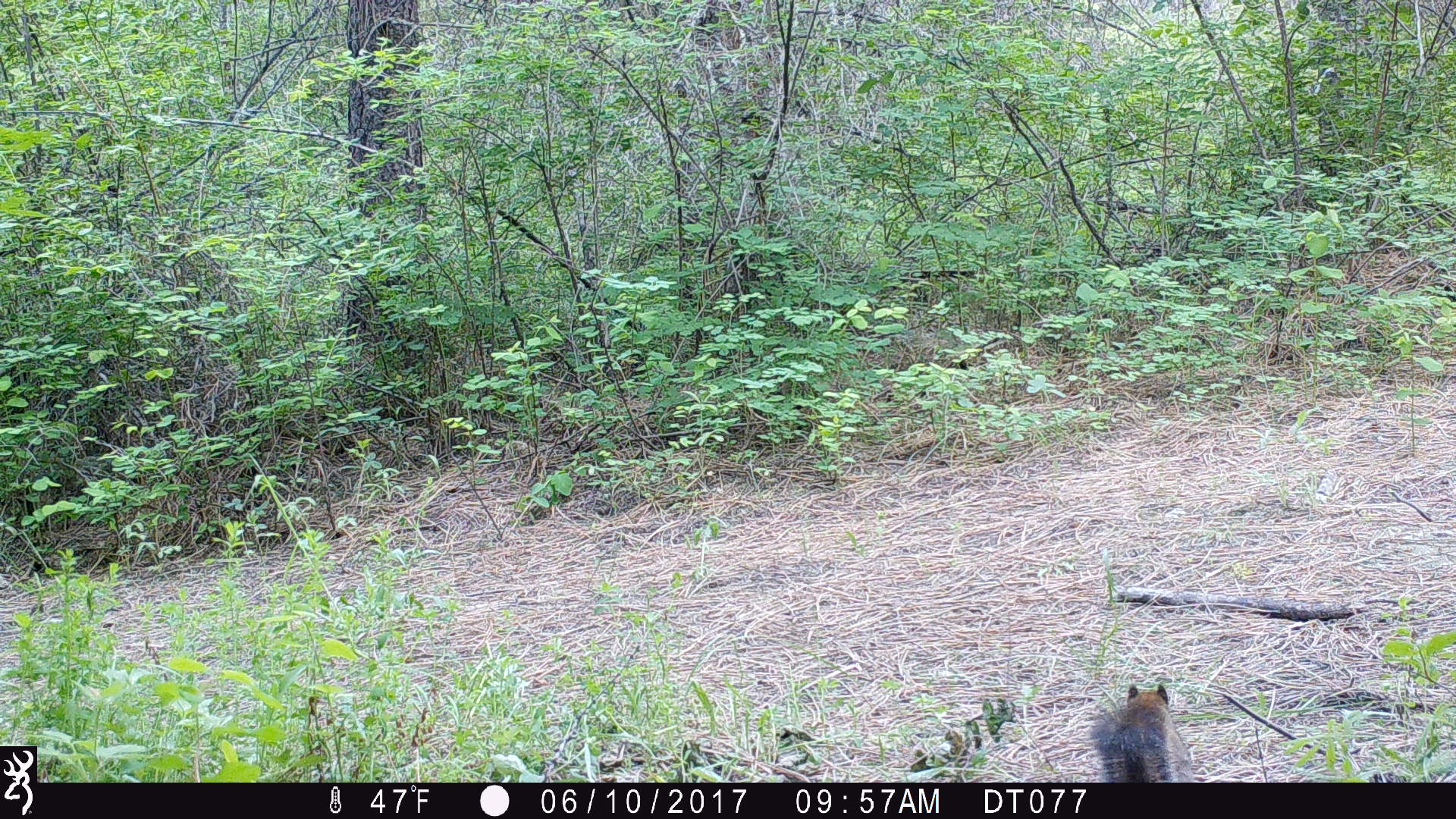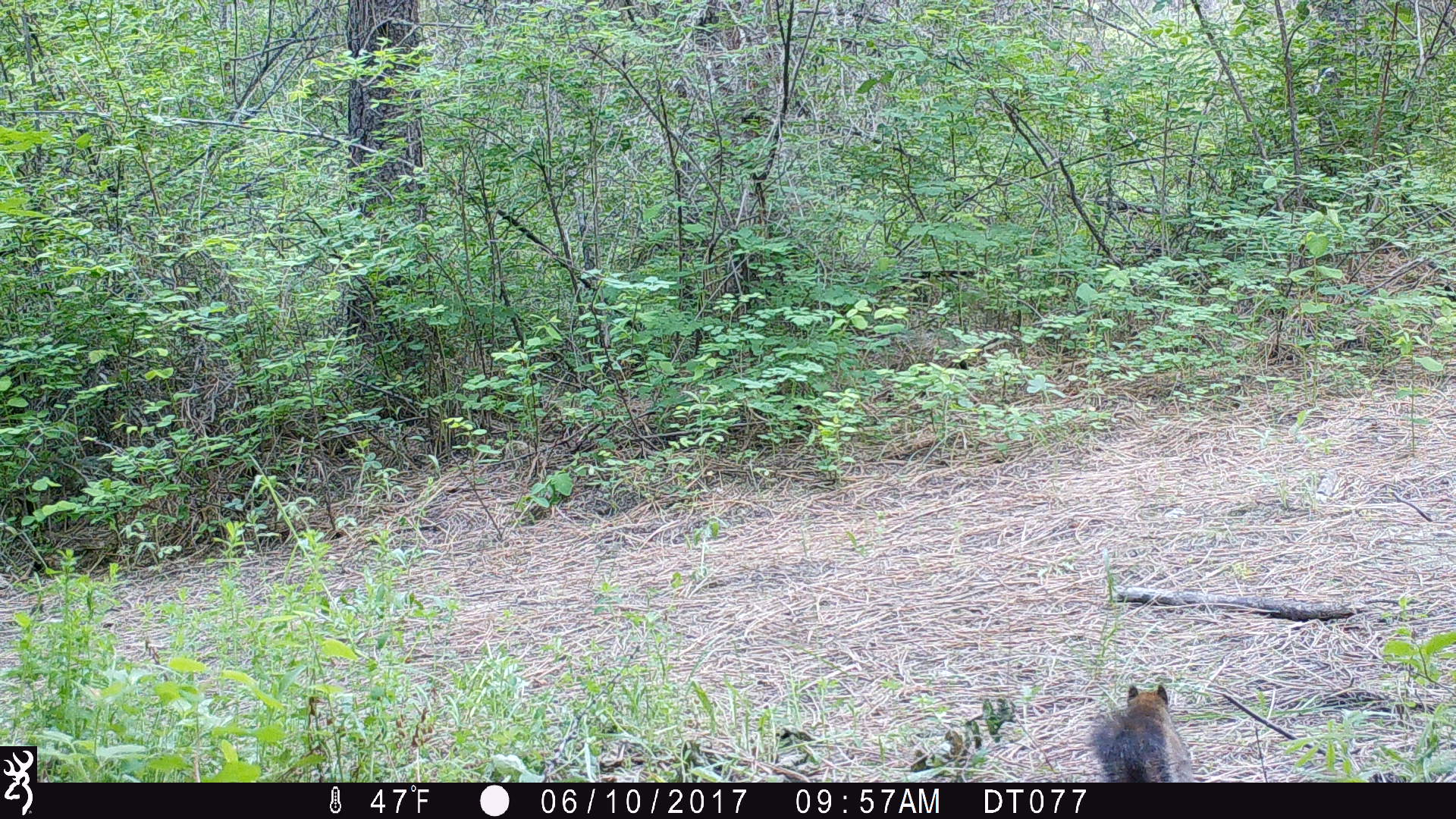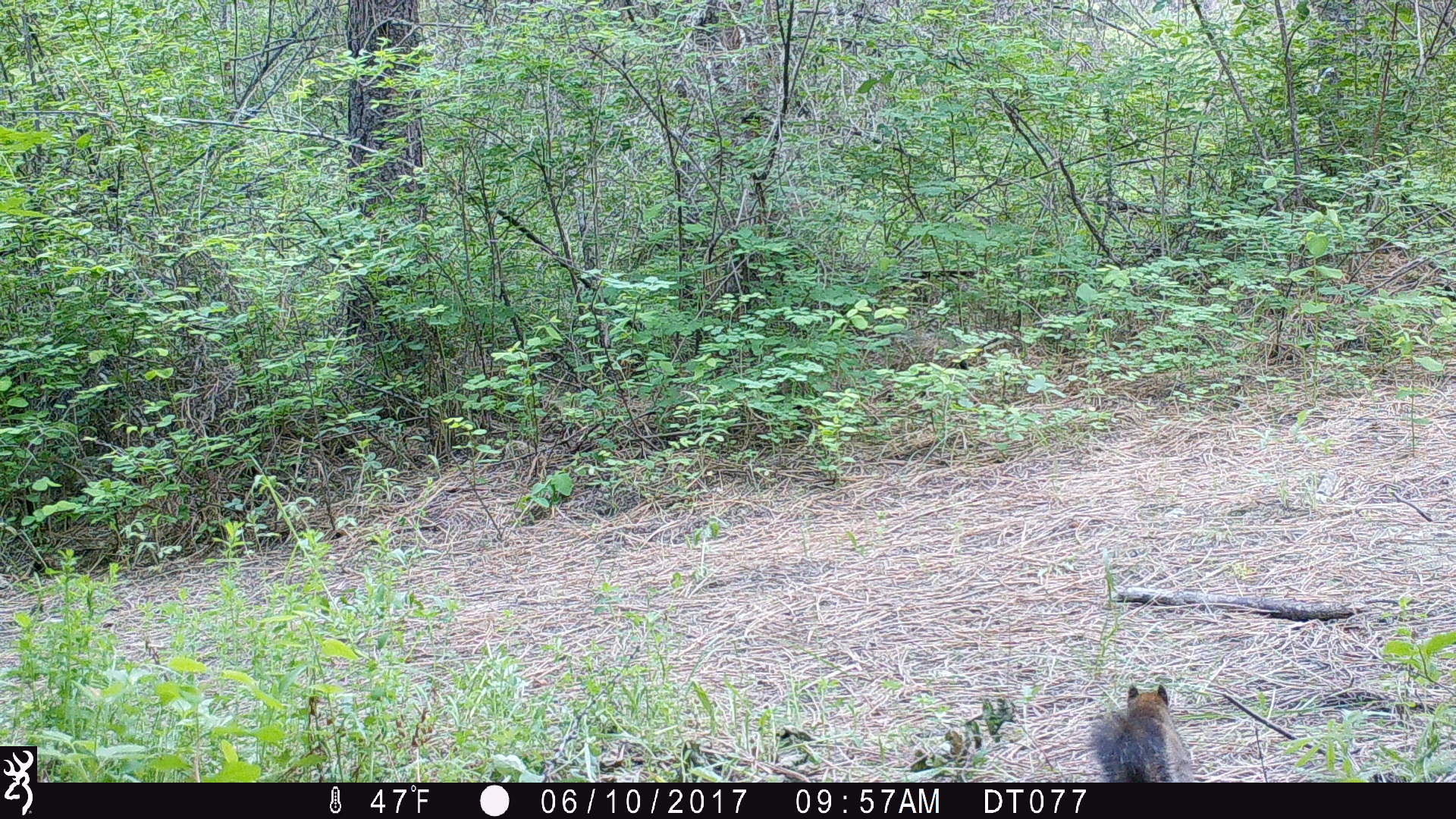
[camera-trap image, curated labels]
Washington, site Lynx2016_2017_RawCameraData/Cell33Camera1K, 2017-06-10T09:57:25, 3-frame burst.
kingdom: Animalia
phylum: Chordata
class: Mammalia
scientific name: Mammalia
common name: small mammal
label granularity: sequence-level